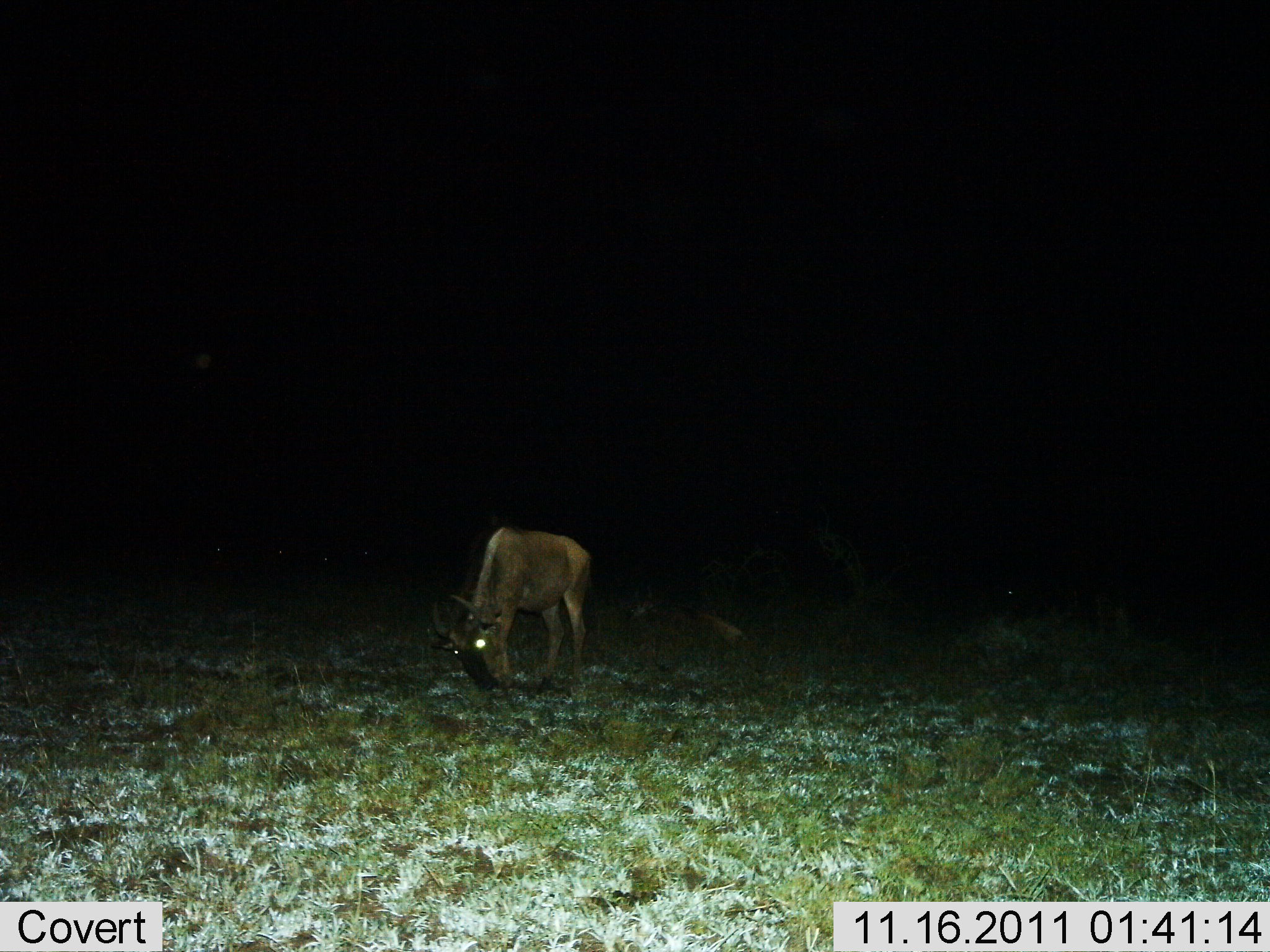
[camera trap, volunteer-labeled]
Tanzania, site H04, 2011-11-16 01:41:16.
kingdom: Animalia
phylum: Chordata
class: Mammalia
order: Artiodactyla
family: Bovidae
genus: Connochaetes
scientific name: Connochaetes taurinus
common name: blue wildebeest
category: wildebeest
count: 1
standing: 31%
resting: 8%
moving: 8%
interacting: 0%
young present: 0%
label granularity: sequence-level